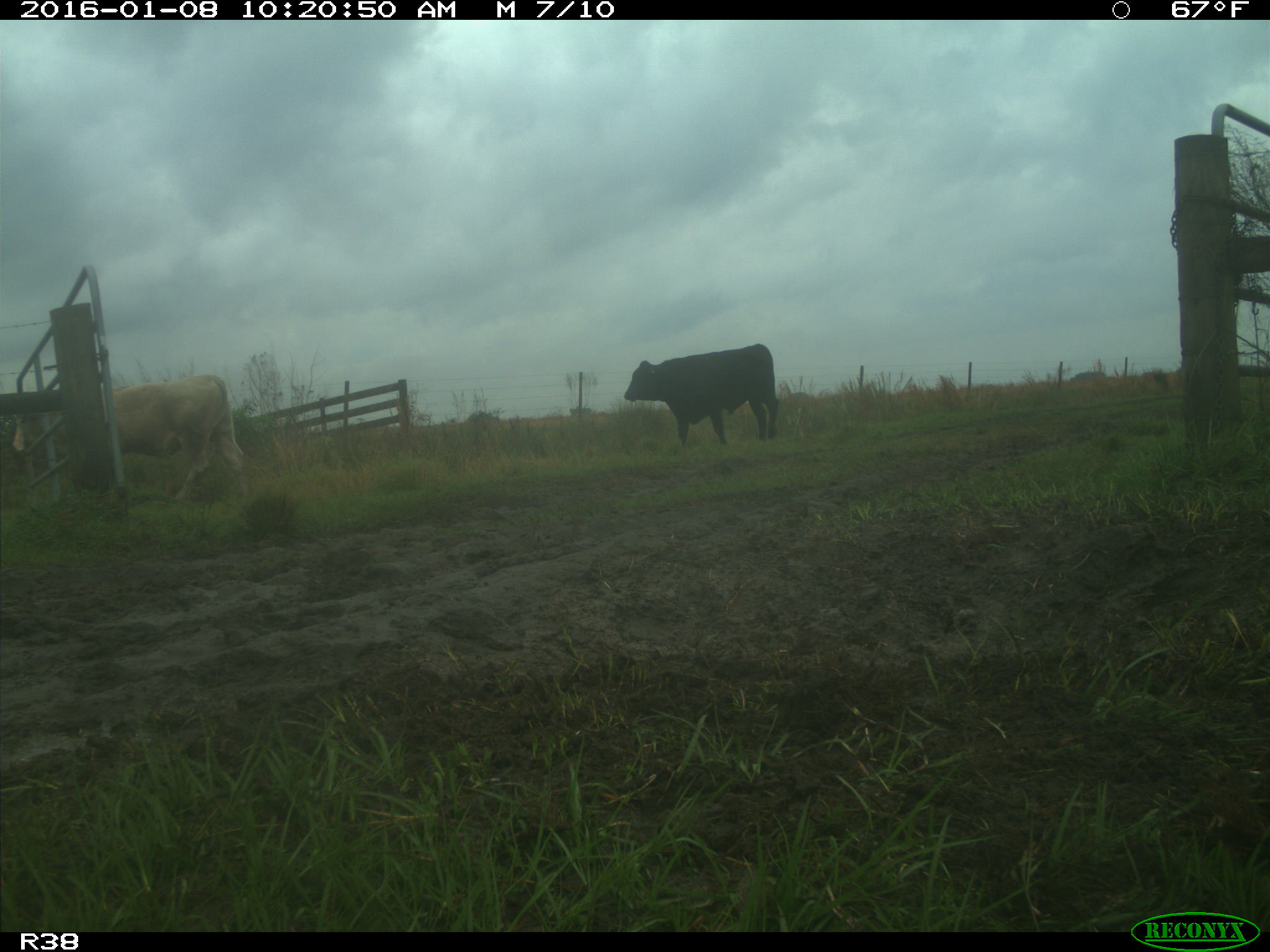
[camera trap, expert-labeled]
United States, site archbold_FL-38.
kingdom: Animalia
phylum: Chordata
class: Mammalia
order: Artiodactyla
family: Bovidae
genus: Bos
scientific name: Bos taurus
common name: domestic cow